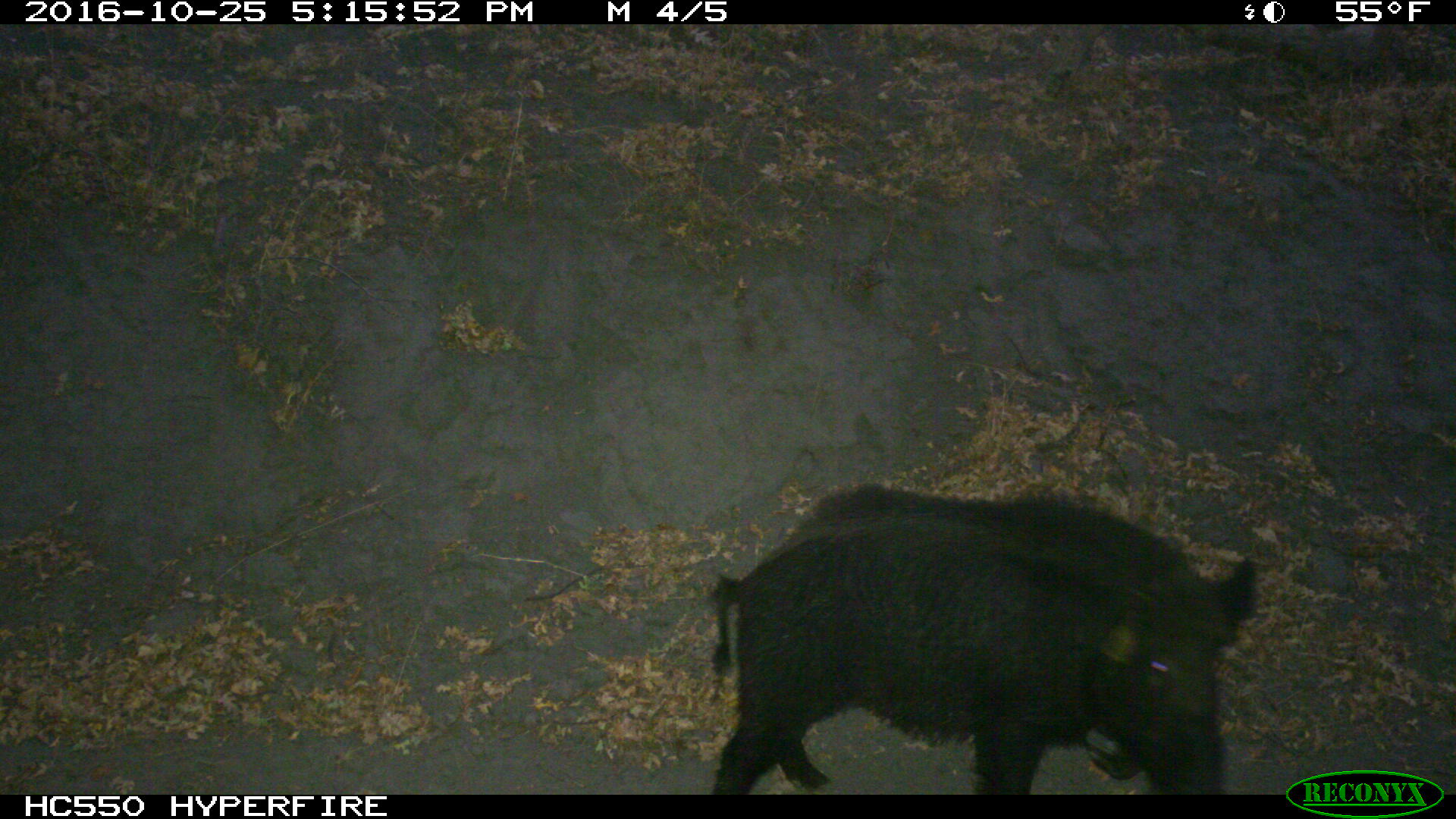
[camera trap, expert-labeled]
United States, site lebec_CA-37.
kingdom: Animalia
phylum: Chordata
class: Mammalia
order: Artiodactyla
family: Suidae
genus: Sus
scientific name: Sus scrofa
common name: wild boar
Sus scrofa (wild boar).